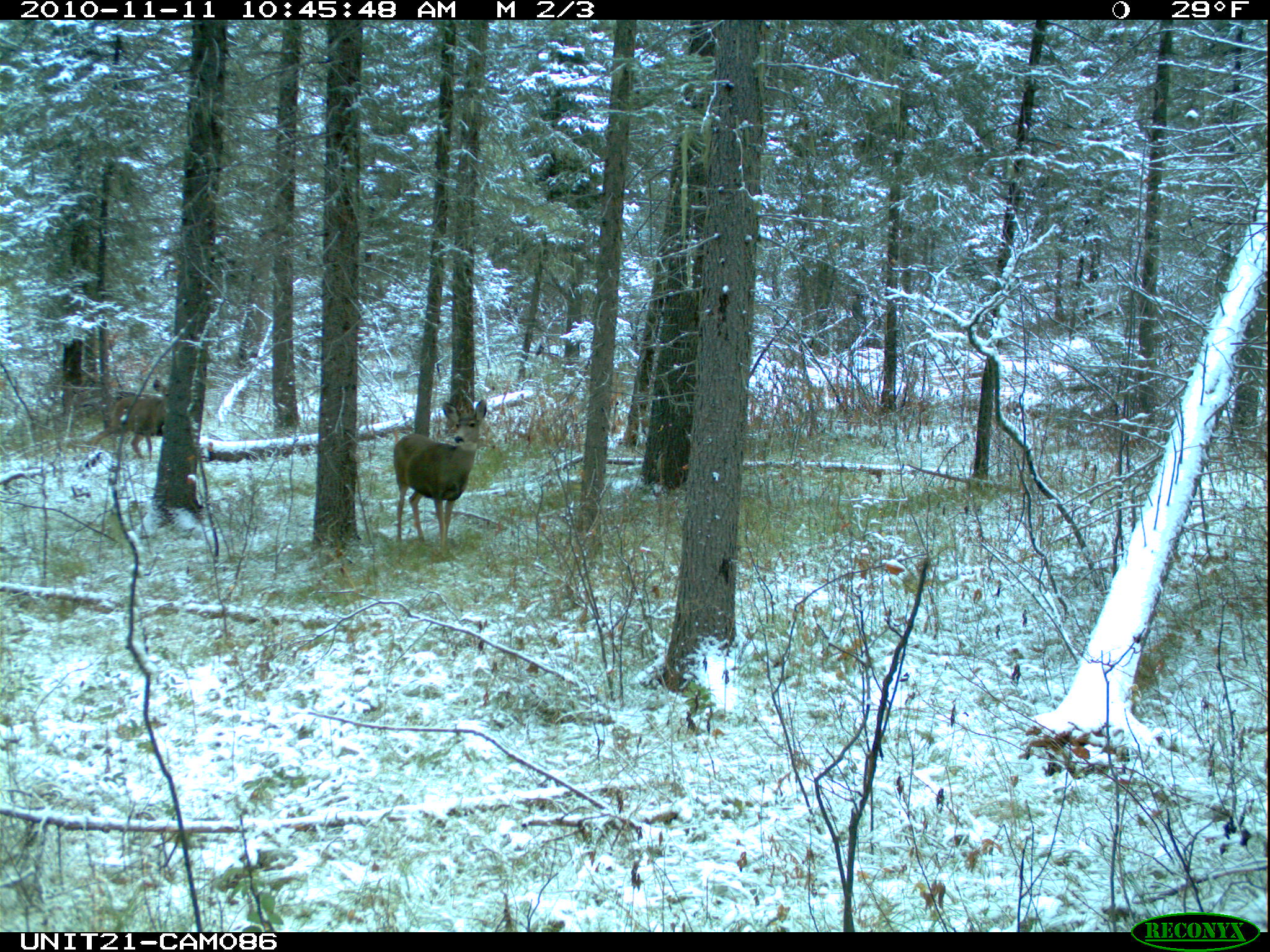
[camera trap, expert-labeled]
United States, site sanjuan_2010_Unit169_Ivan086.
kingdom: Animalia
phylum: Chordata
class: Mammalia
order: Artiodactyla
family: Cervidae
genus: Odocoileus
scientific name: Odocoileus hemionus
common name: mule deer